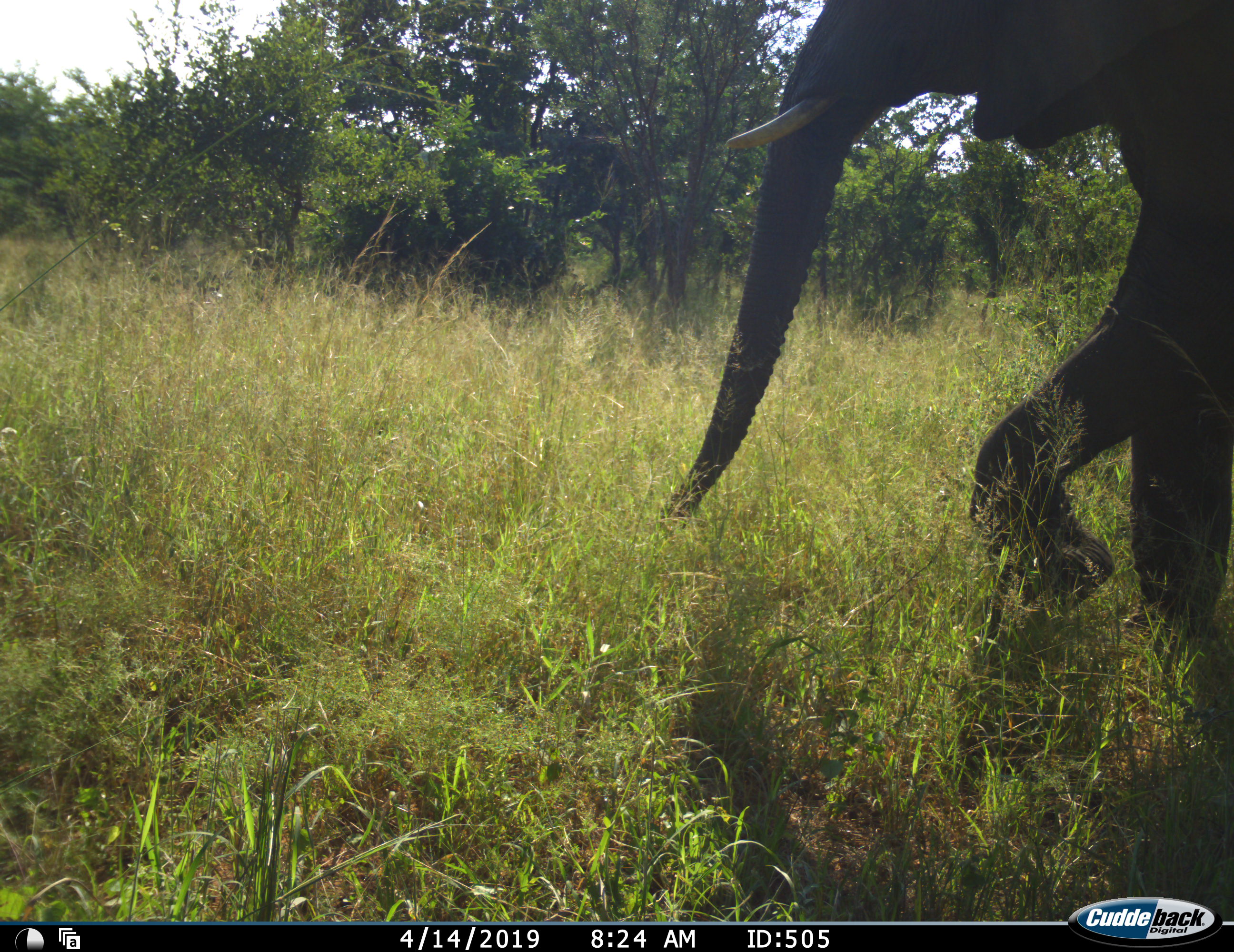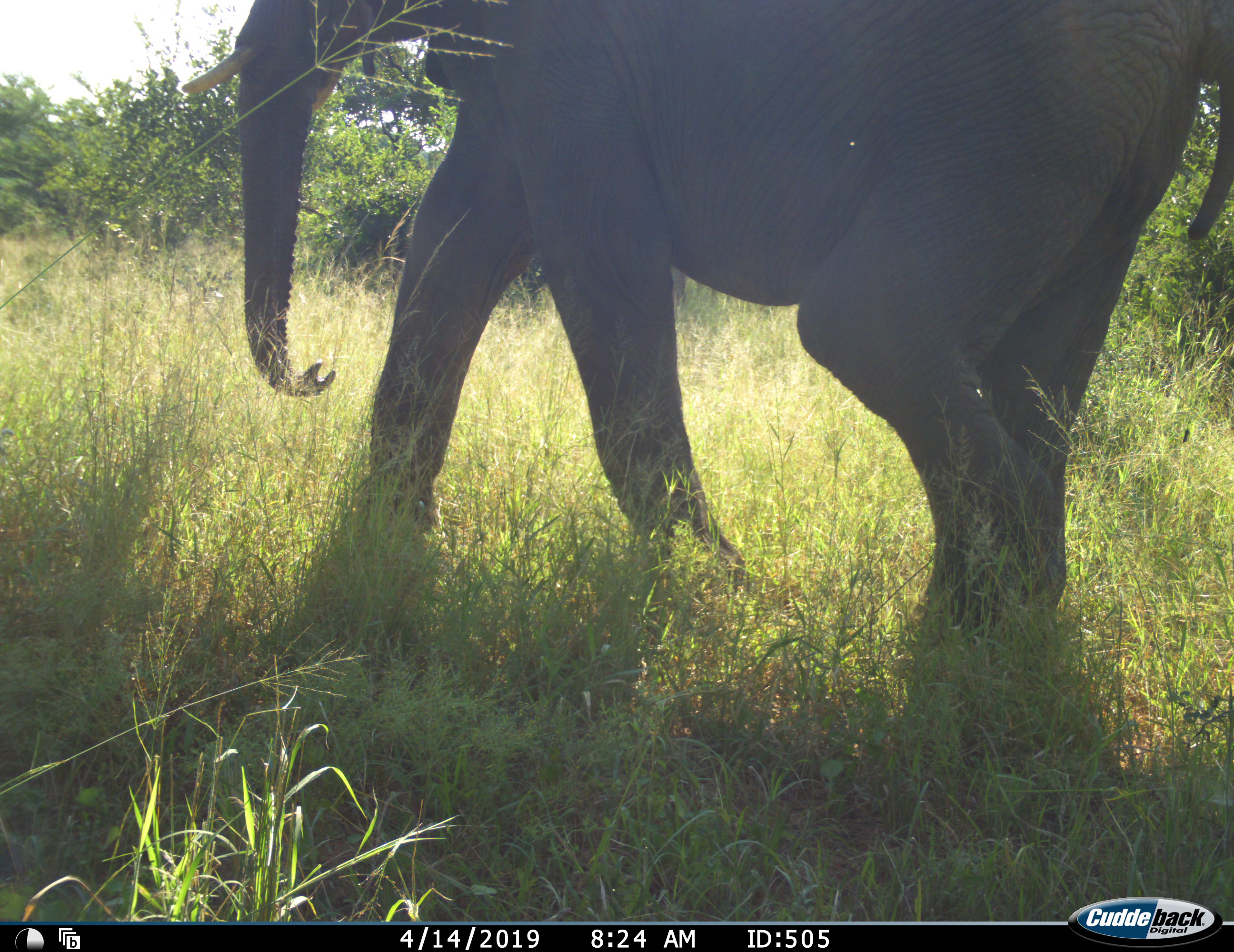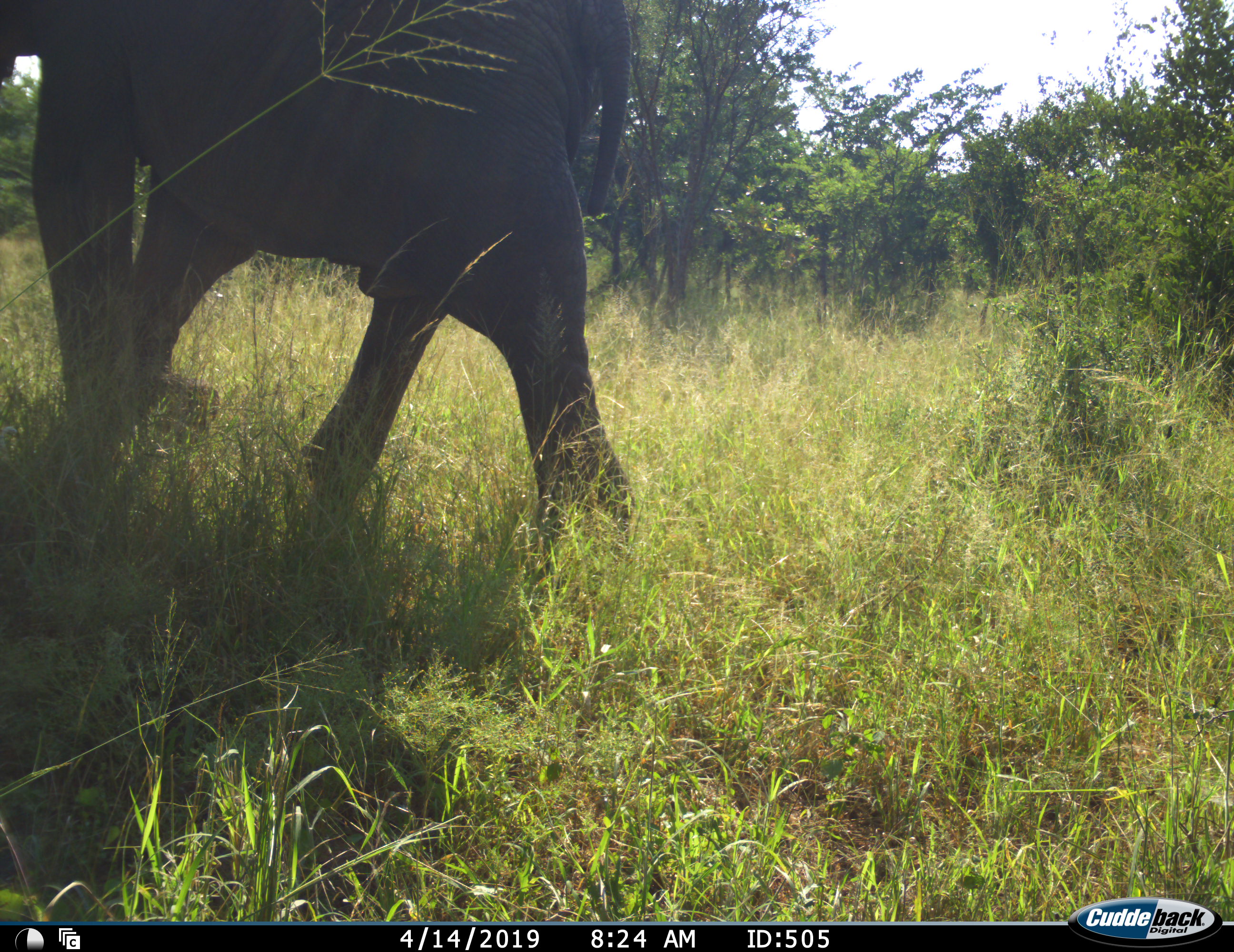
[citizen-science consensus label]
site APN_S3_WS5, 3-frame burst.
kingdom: Animalia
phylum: Chordata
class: Mammalia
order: Proboscidea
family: Elephantidae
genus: Loxodonta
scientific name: Loxodonta africana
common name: african bush elephant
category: elephant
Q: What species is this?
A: Elephant (african bush elephant) (Loxodonta africana).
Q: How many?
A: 1.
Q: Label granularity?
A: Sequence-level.